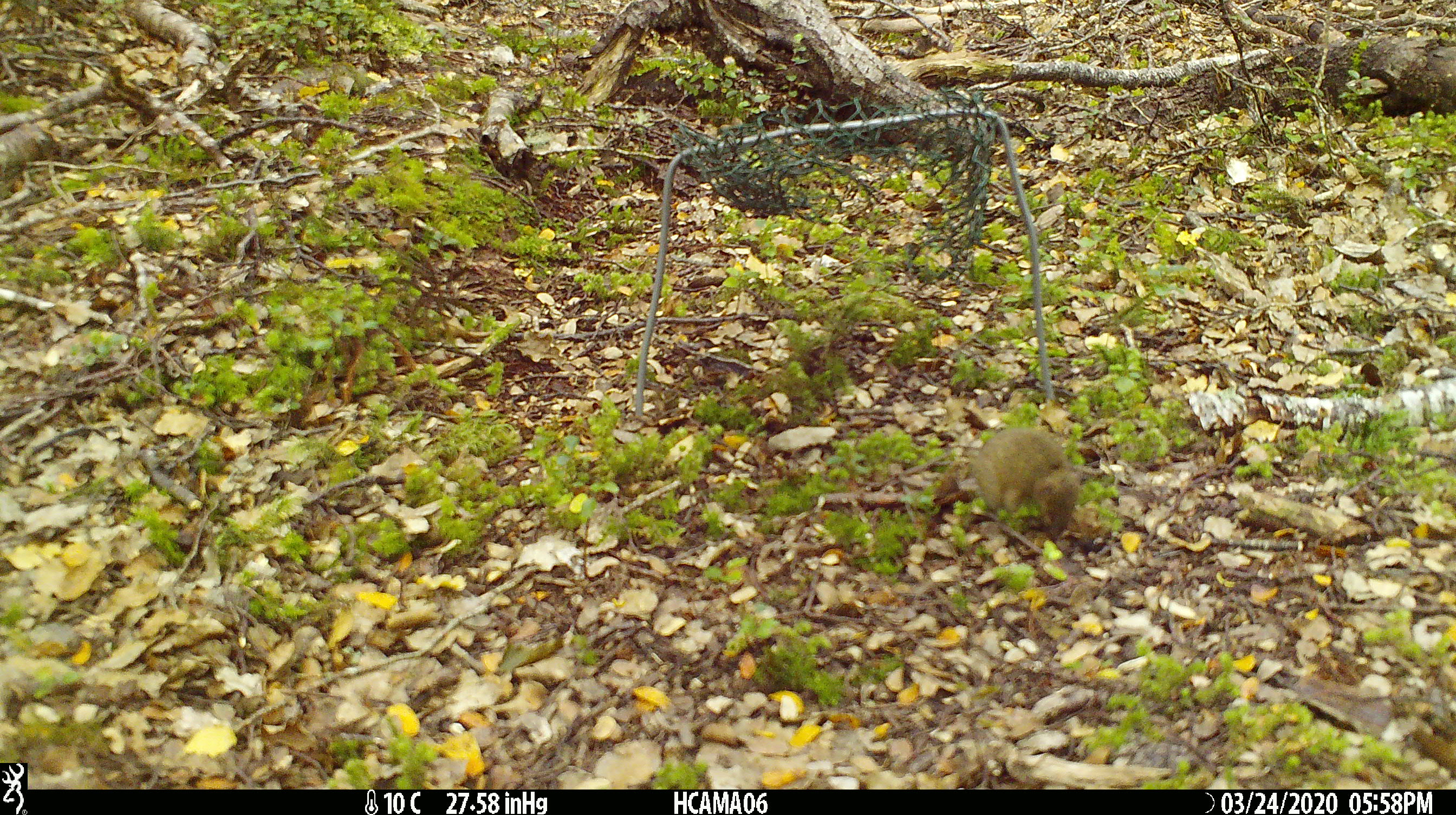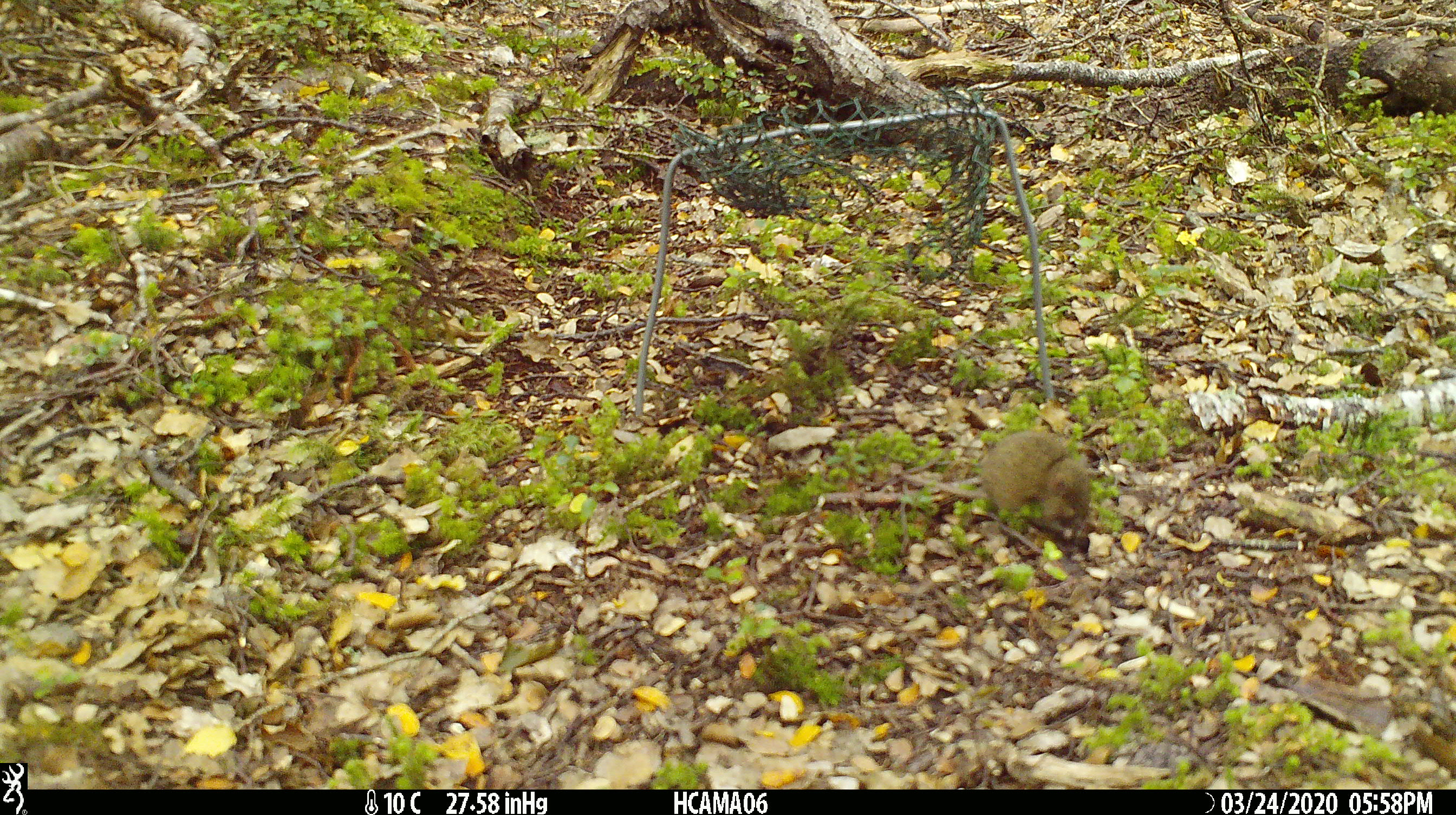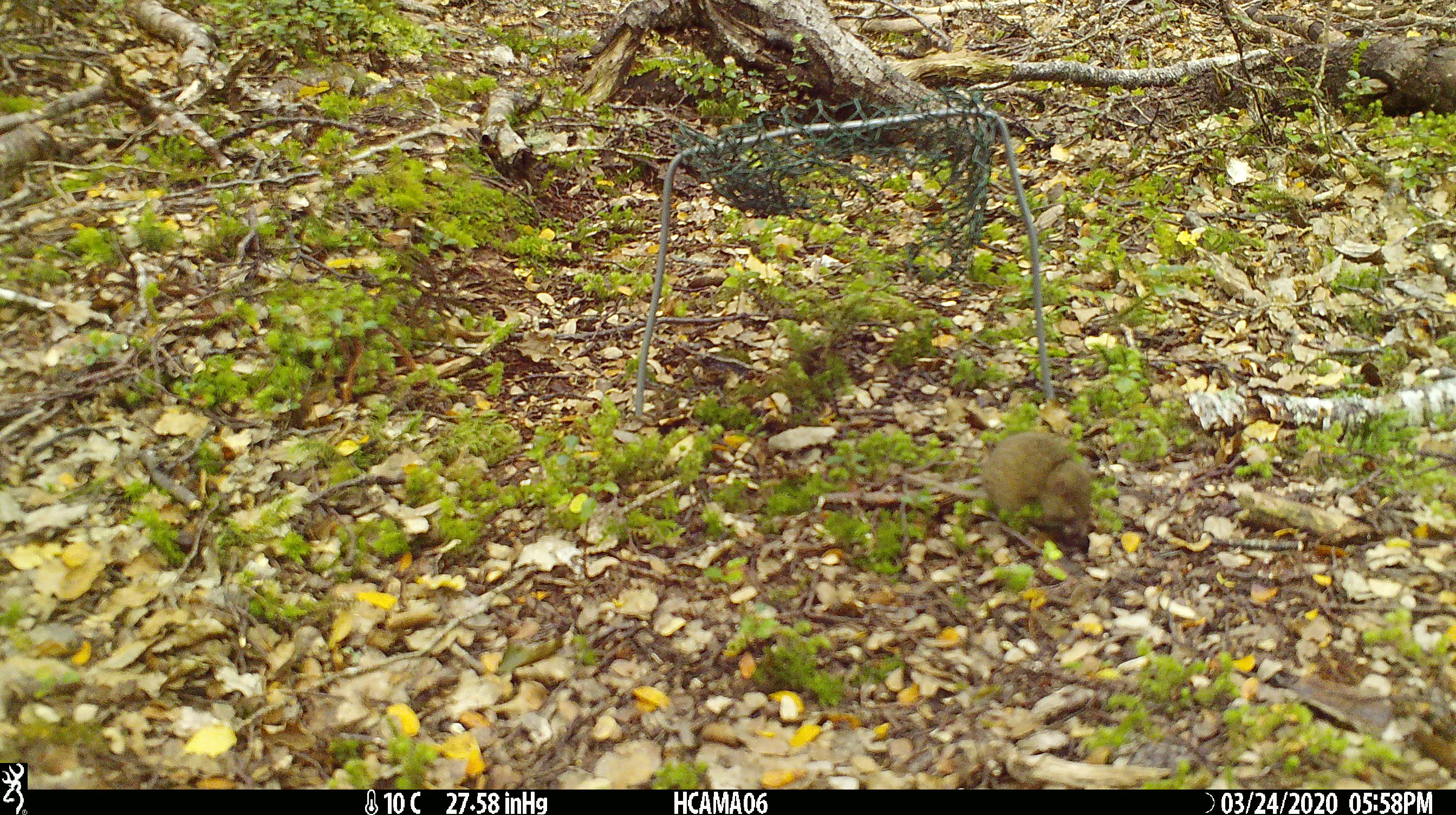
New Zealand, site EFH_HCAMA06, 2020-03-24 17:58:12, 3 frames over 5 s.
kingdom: Animalia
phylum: Chordata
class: Mammalia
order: Rodentia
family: Muridae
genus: Mus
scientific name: Mus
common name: mouse